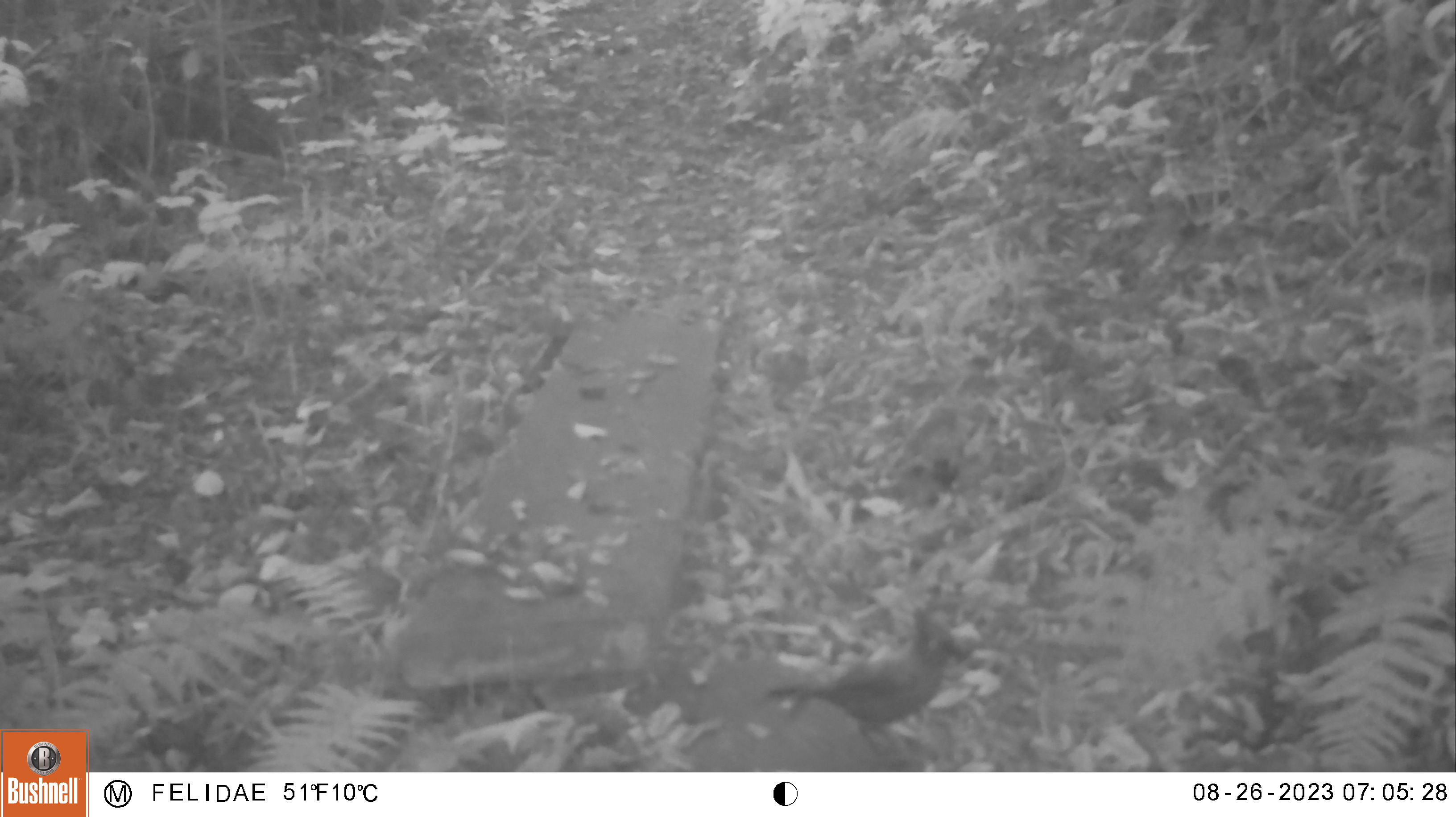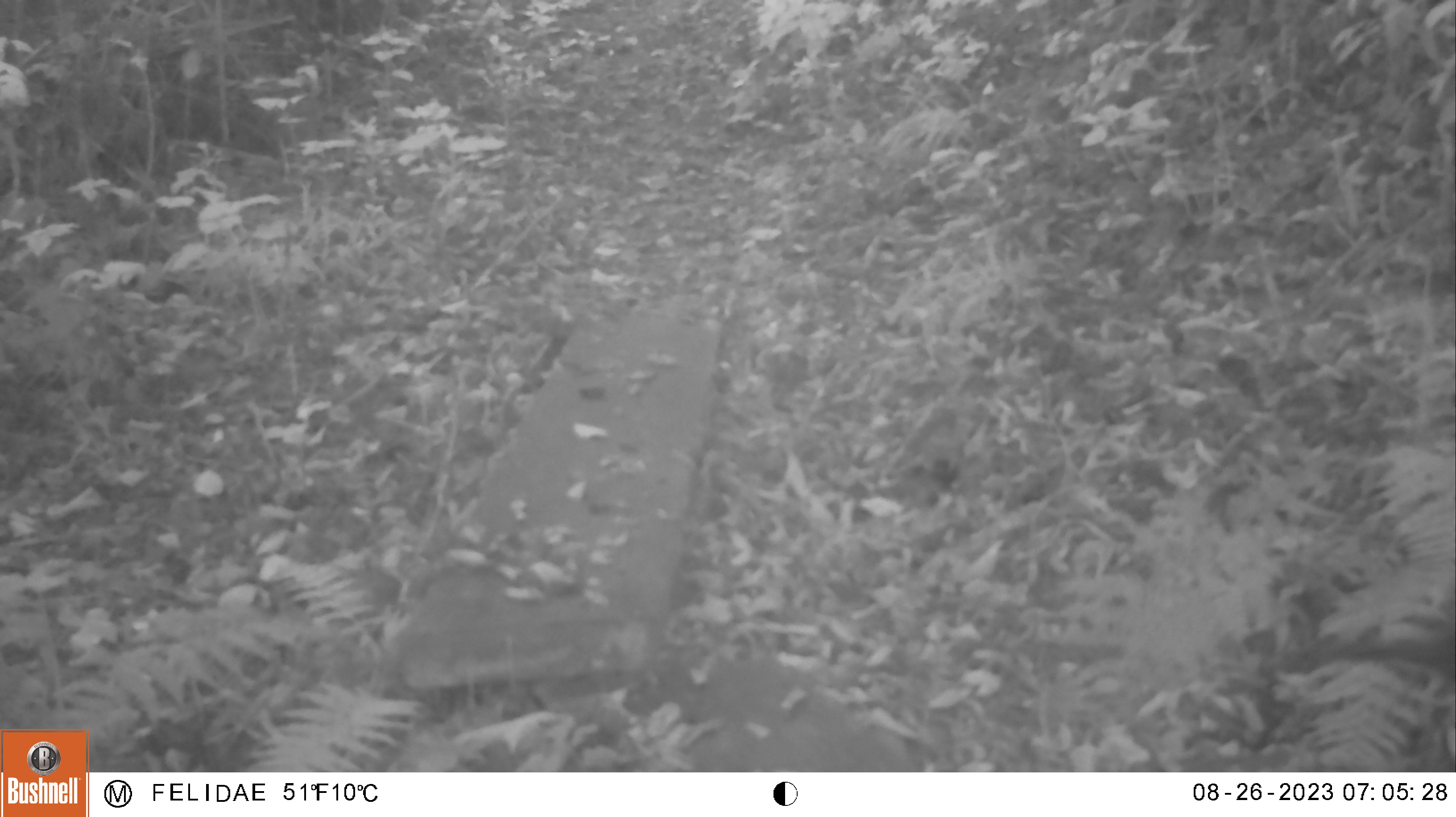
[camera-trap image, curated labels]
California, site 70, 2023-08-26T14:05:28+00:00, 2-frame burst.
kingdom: Animalia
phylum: Chordata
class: Aves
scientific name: Aves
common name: bird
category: unknown bird